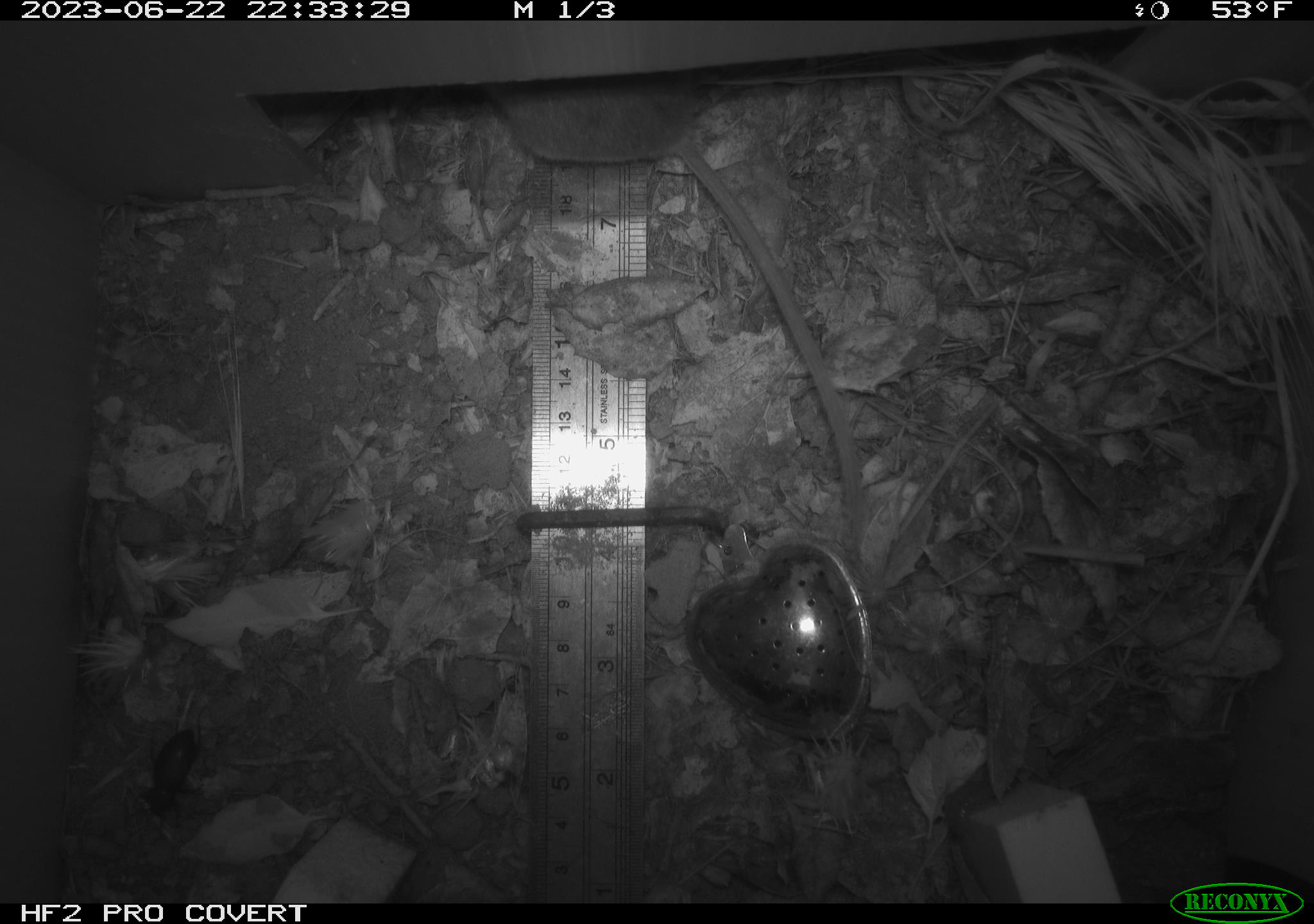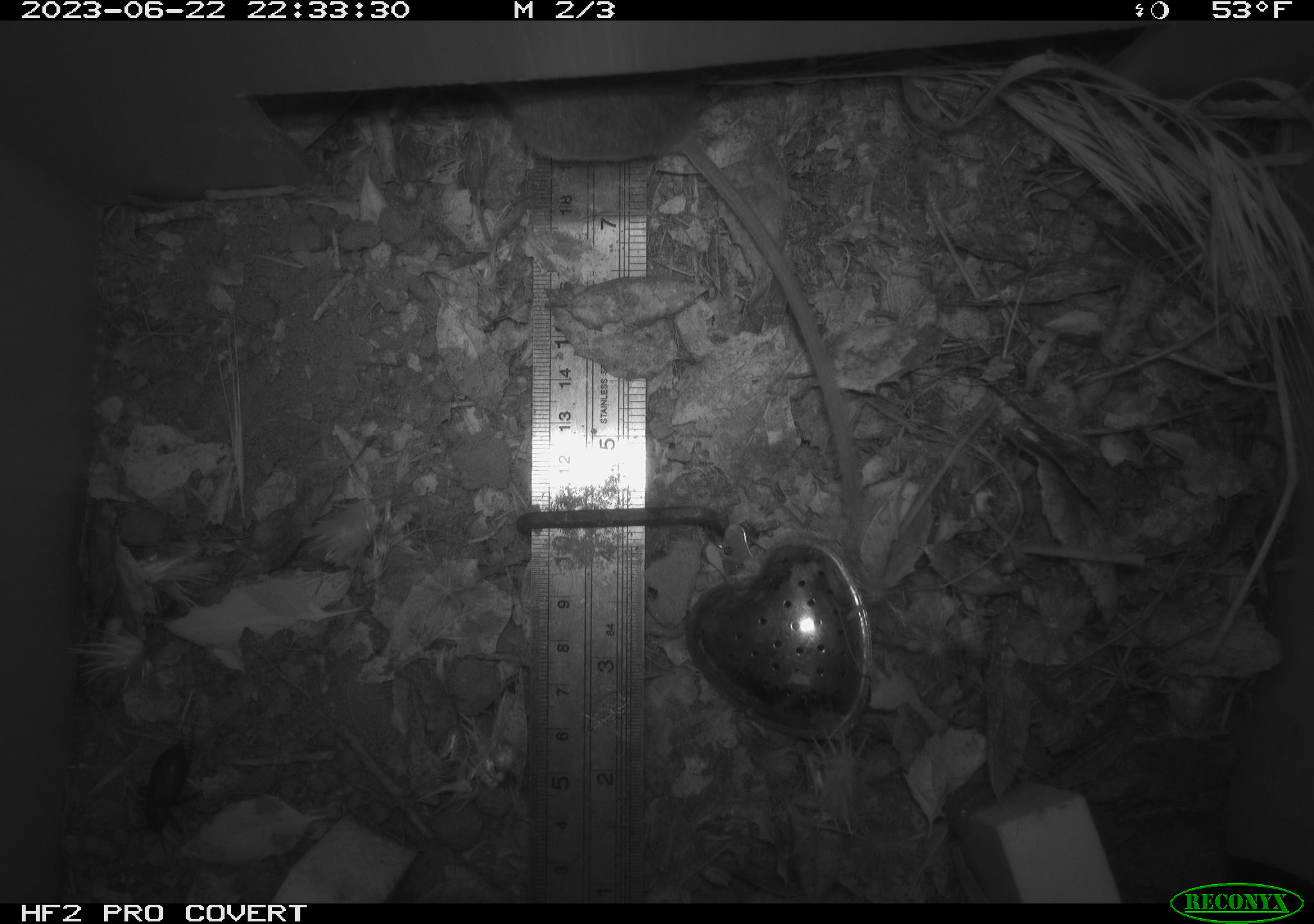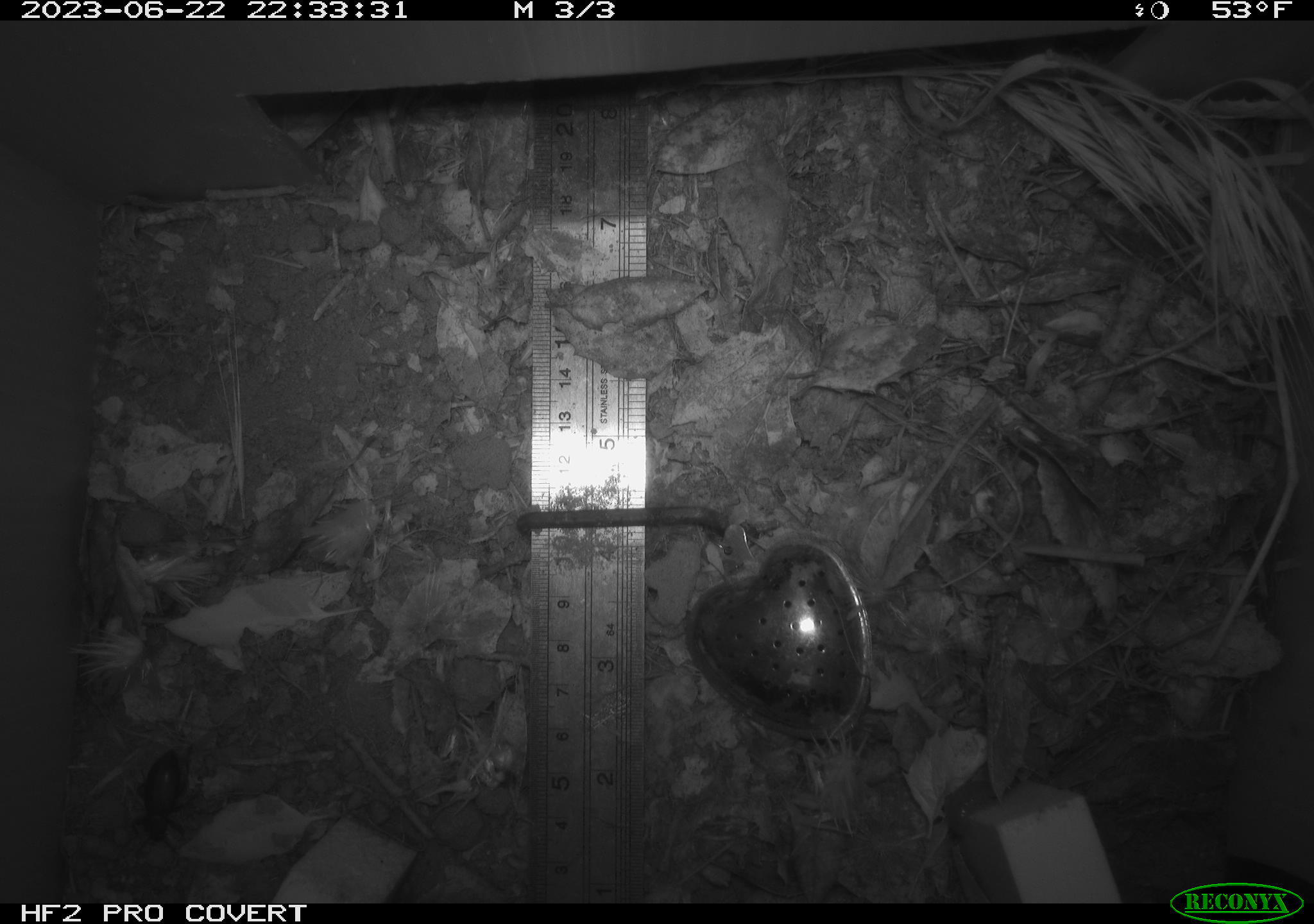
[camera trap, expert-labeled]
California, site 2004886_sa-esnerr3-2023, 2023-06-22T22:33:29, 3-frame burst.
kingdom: Animalia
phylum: Arthropoda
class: Insecta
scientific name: Insecta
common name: insect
Insect (Insecta).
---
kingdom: Animalia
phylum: Chordata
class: Mammalia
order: Rodentia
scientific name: Rodentia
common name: mouse species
Mouse species (Rodentia).